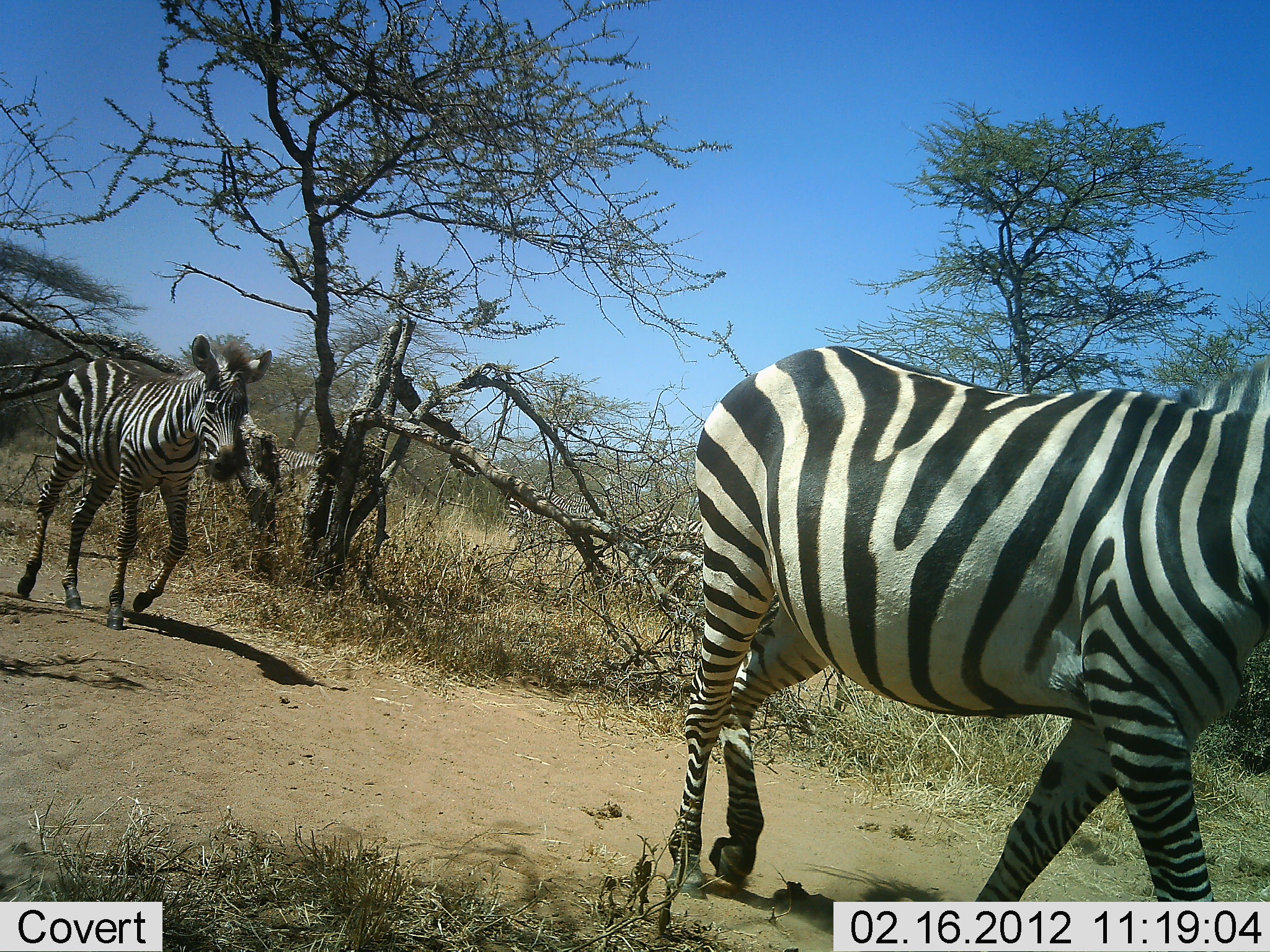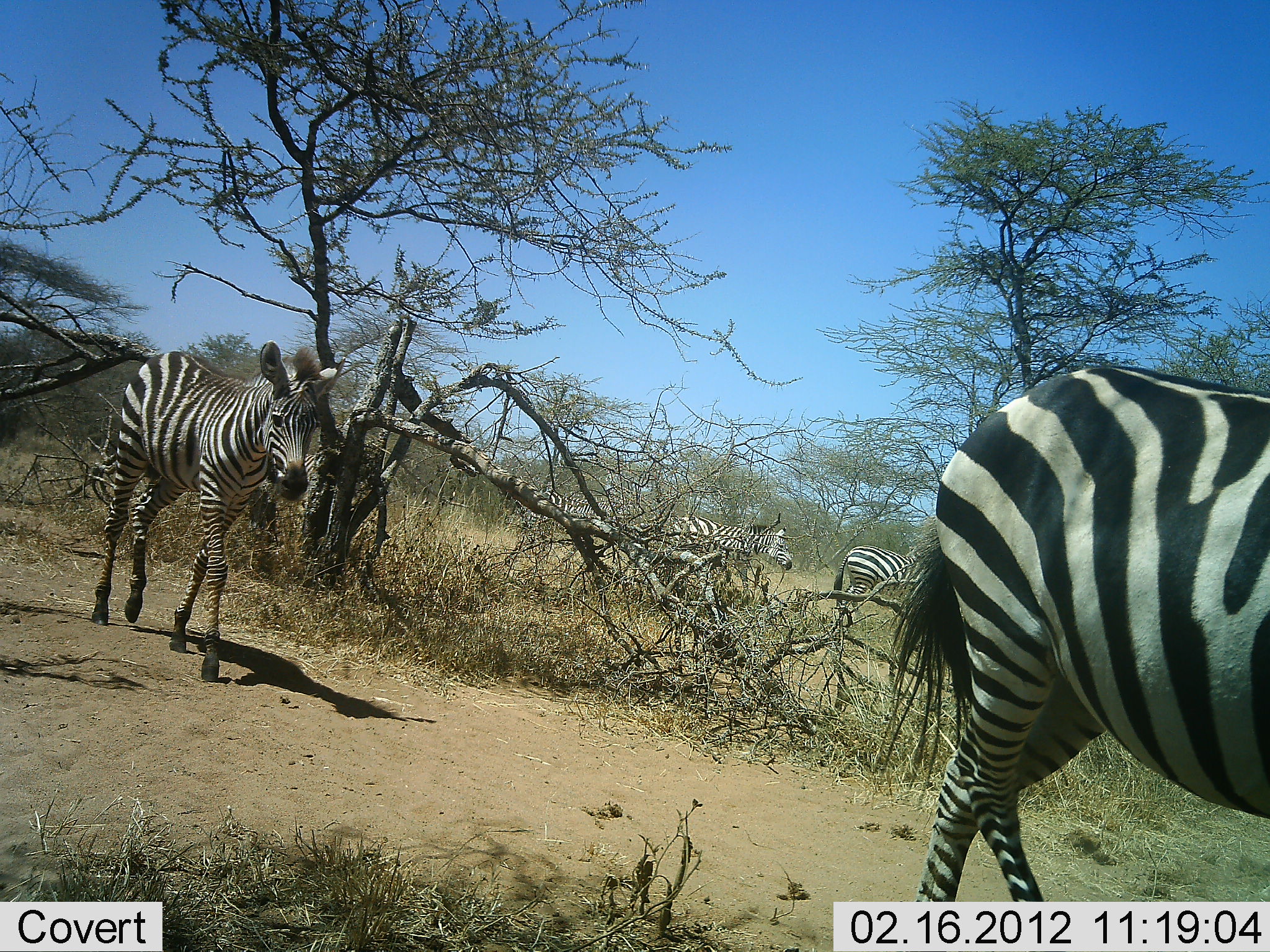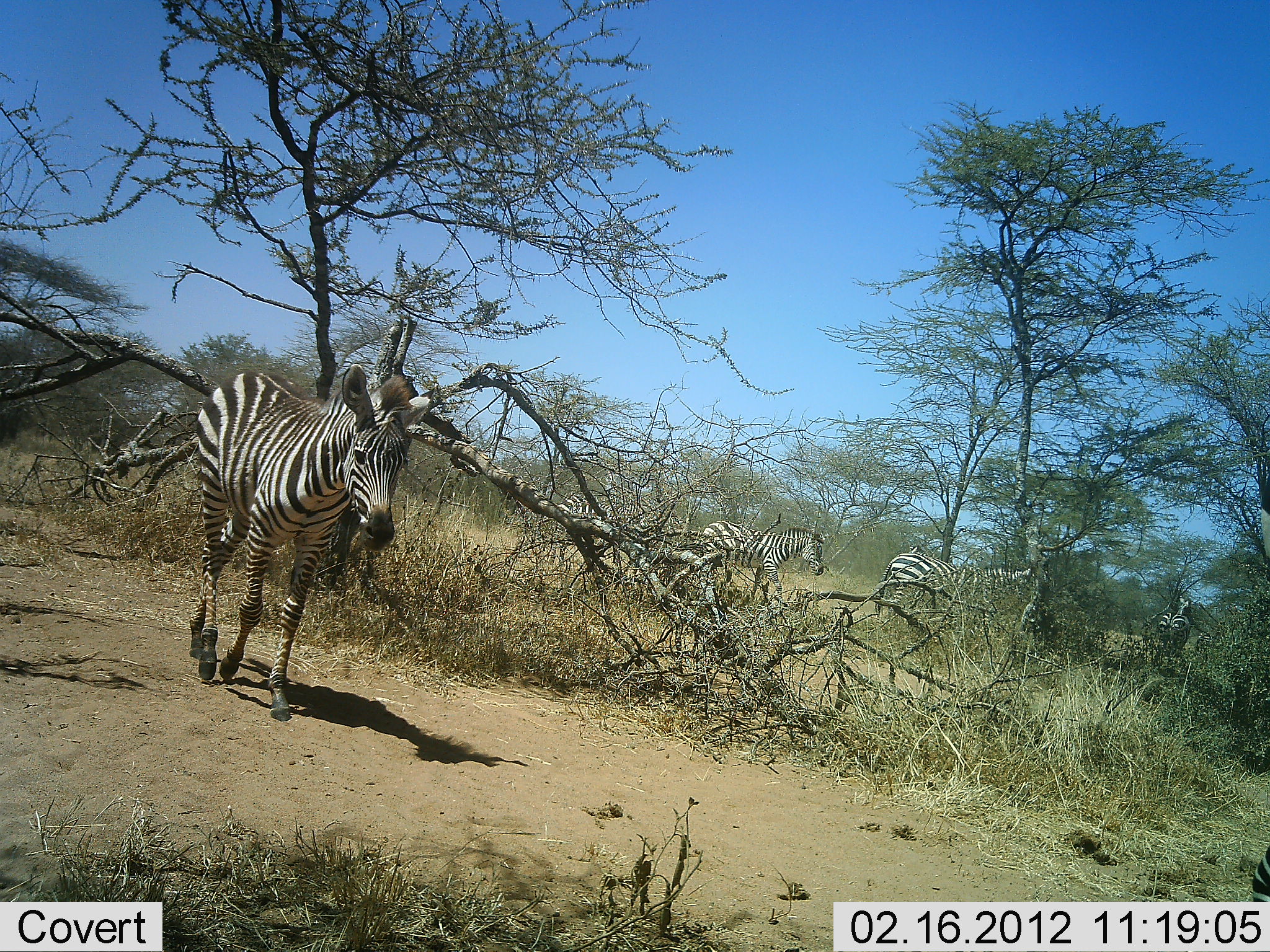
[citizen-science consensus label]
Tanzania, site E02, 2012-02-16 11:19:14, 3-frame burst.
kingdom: Animalia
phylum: Chordata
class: Mammalia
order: Perissodactyla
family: Equidae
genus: Equus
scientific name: Equus quagga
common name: plains zebra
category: zebra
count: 5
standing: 12%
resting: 0%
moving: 92%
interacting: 0%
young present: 15%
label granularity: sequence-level